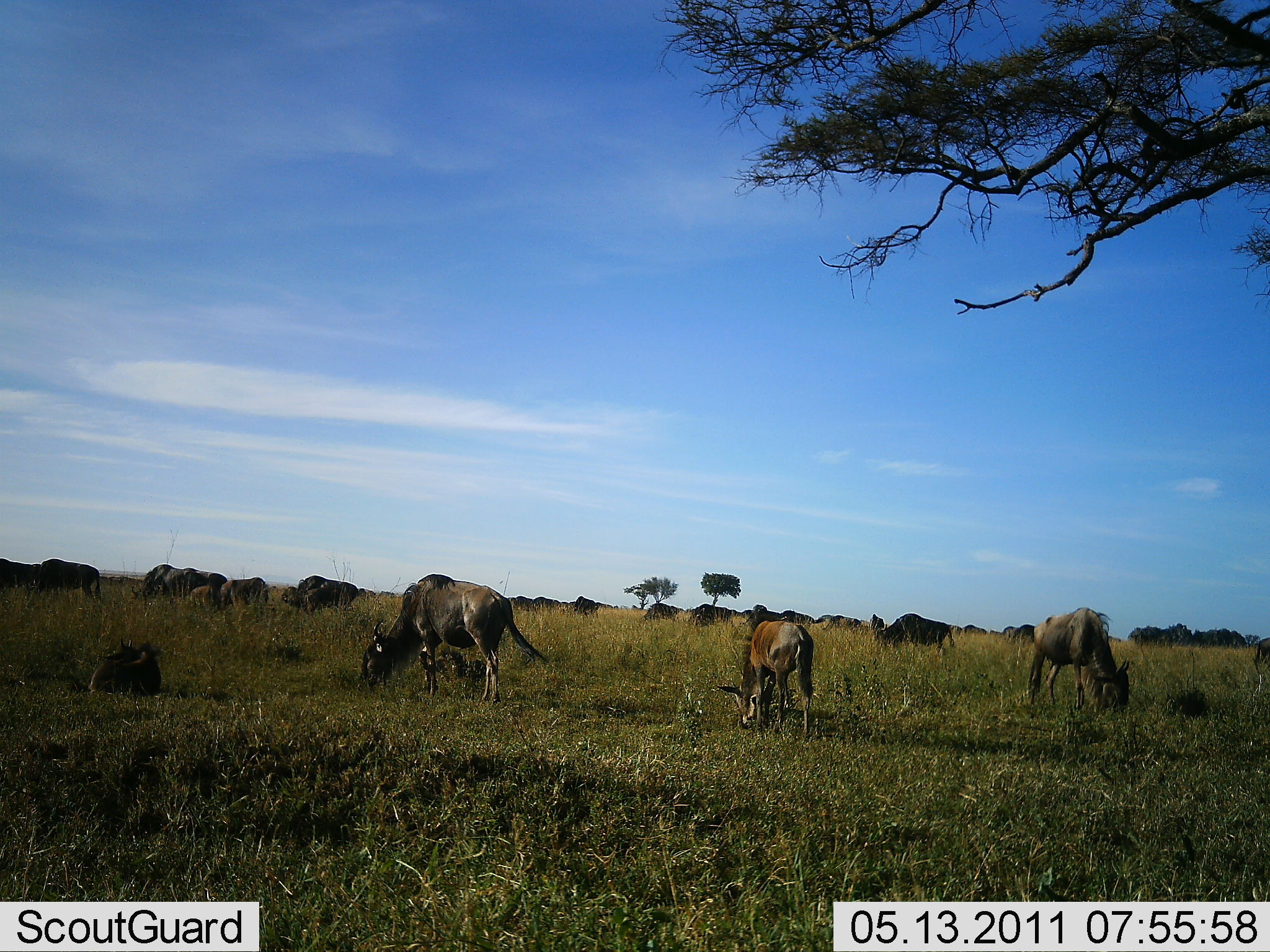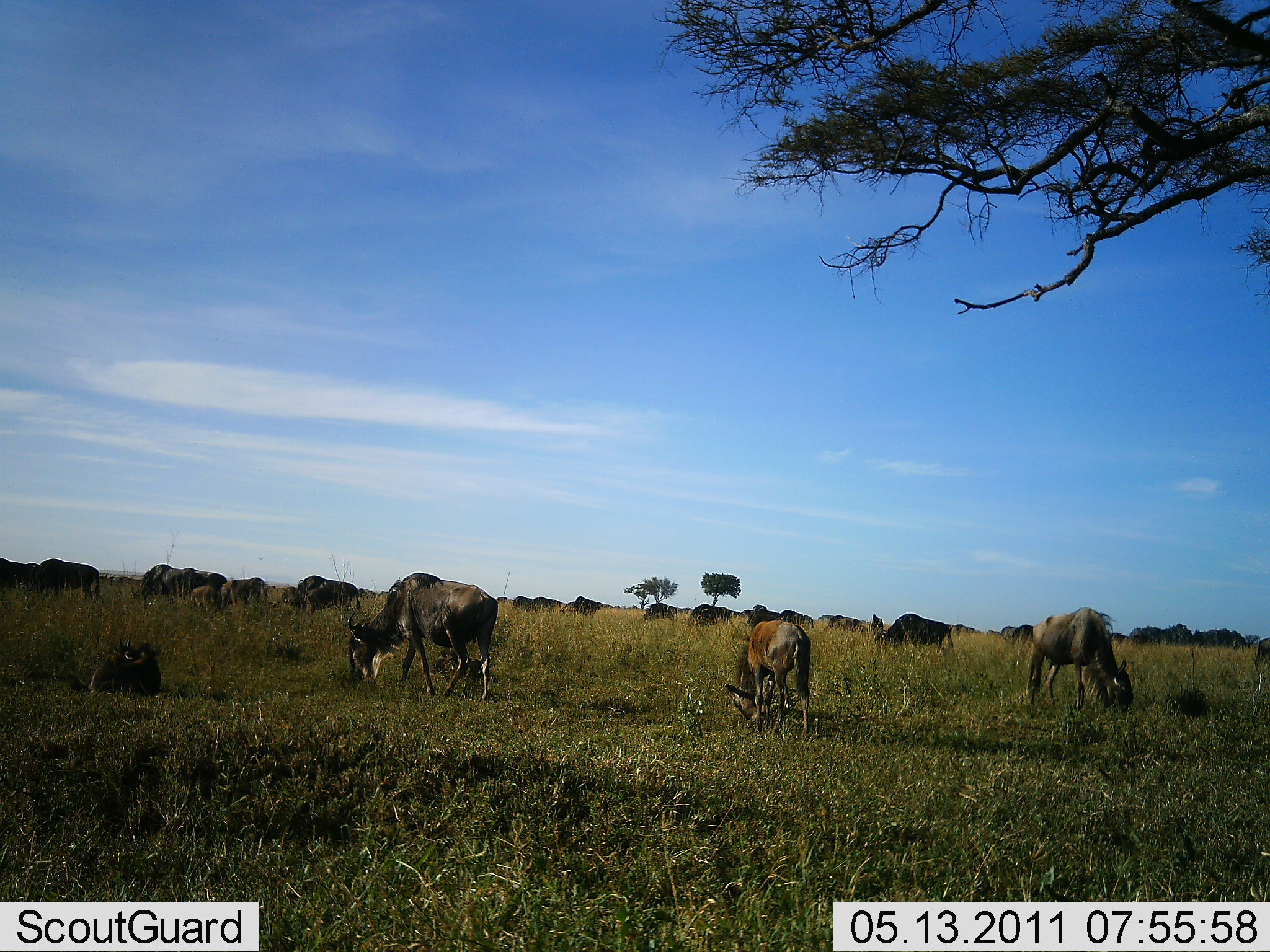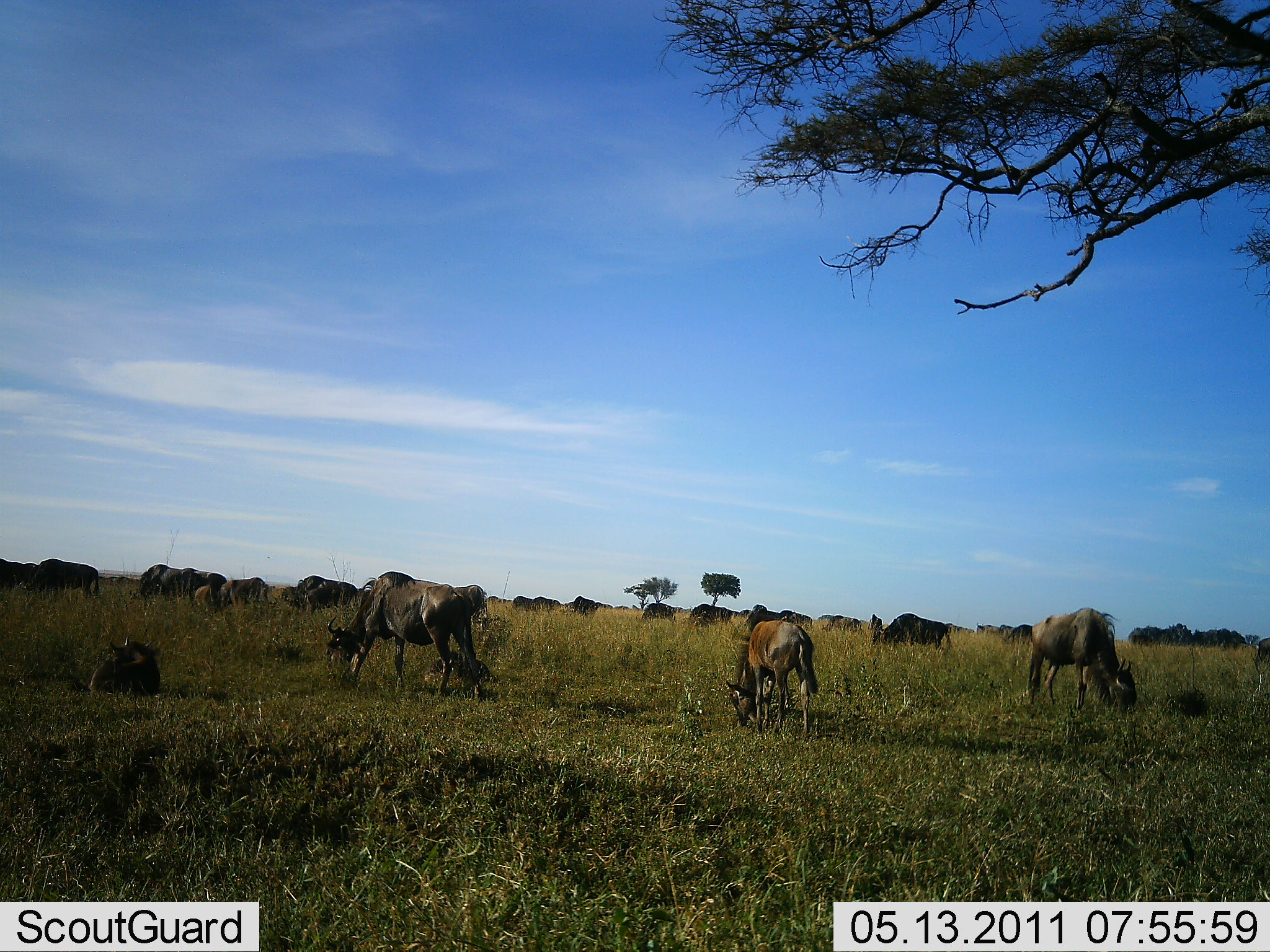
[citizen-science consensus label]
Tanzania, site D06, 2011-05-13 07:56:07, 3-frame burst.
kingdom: Animalia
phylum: Chordata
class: Mammalia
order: Artiodactyla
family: Bovidae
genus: Connochaetes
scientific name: Connochaetes taurinus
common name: blue wildebeest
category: wildebeest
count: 11-50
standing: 38%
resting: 46%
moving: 8%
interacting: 0%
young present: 15%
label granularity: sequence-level